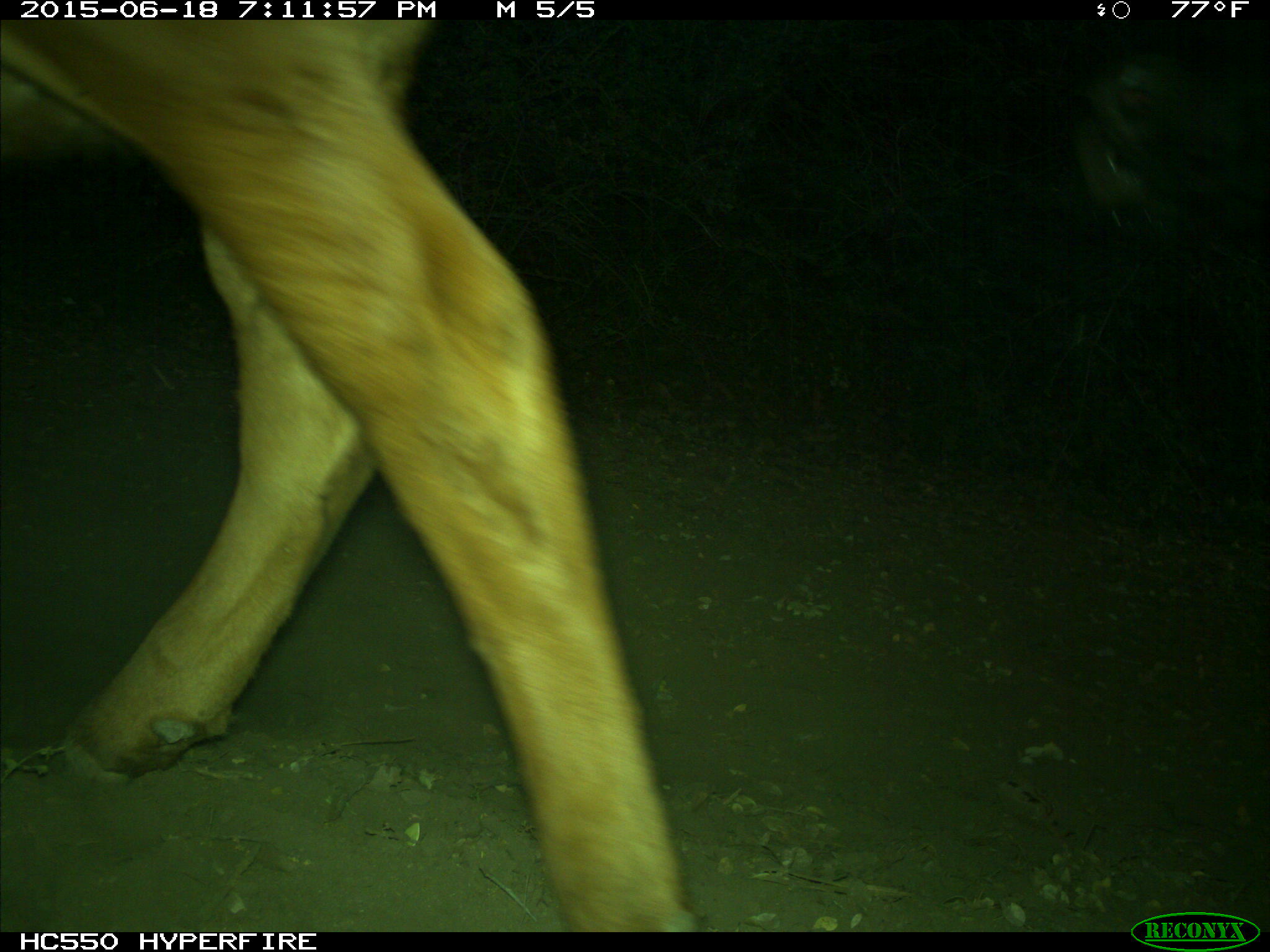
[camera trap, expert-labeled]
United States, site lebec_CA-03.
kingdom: Animalia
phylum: Chordata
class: Mammalia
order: Artiodactyla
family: Bovidae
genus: Bos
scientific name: Bos taurus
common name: domestic cow